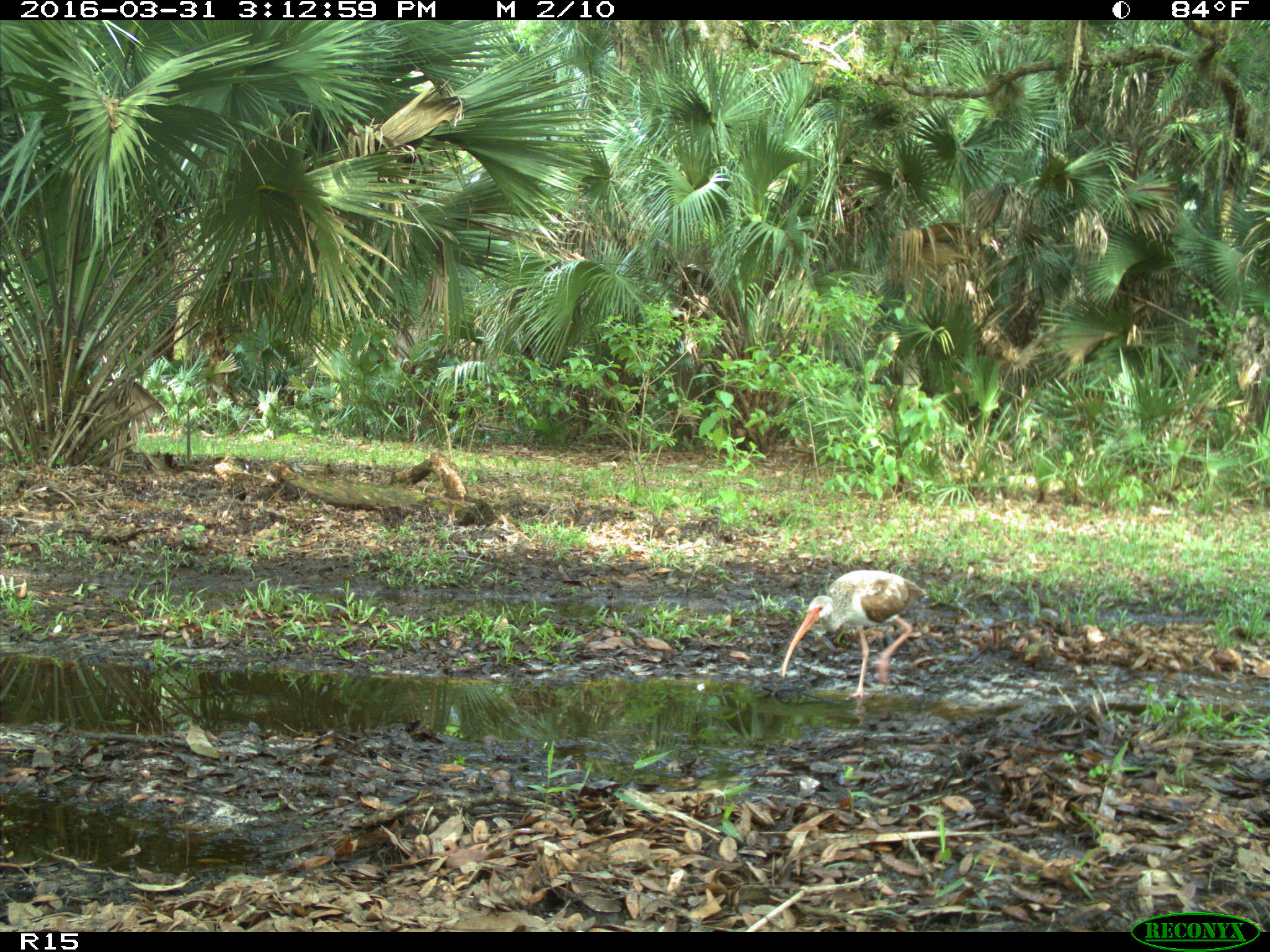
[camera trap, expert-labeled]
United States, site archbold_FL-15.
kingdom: Animalia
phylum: Chordata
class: Aves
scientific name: Aves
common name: birds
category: unidentified bird